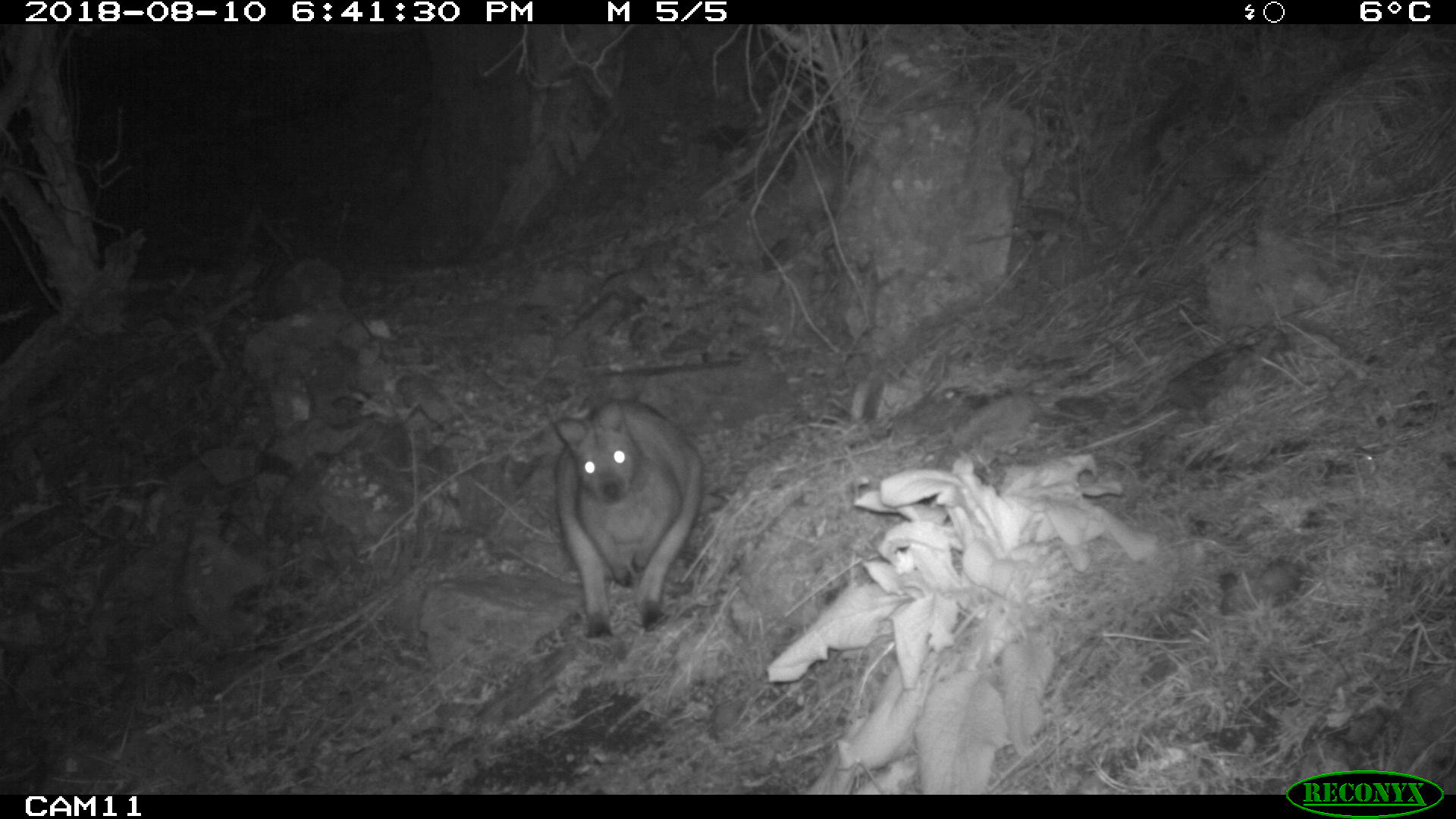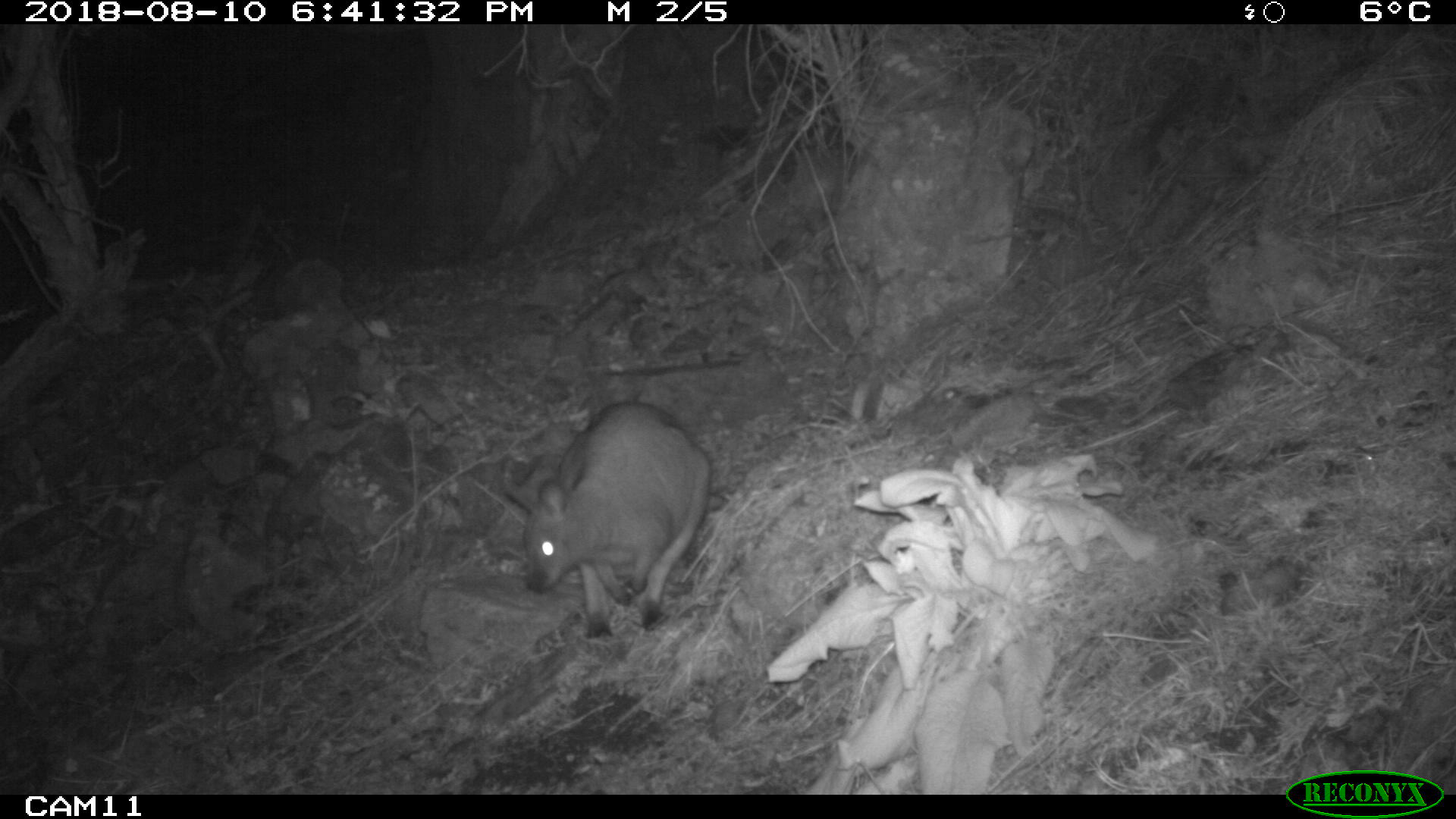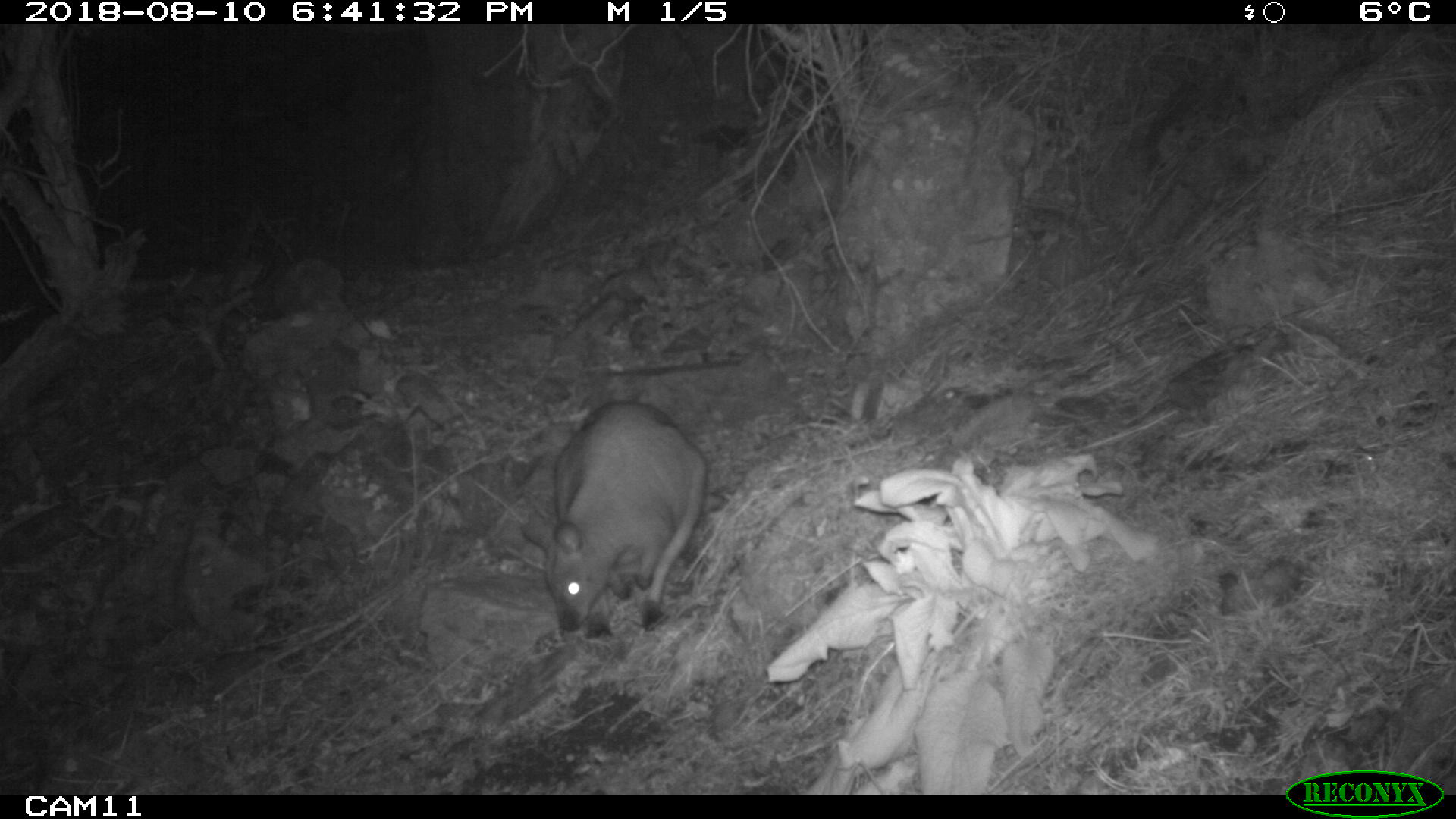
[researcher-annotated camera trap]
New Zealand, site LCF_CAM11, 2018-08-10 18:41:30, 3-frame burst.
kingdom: Animalia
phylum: Chordata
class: Mammalia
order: Diprotodontia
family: Macropodidae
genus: Notamacropus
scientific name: Notamacropus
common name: wallaby